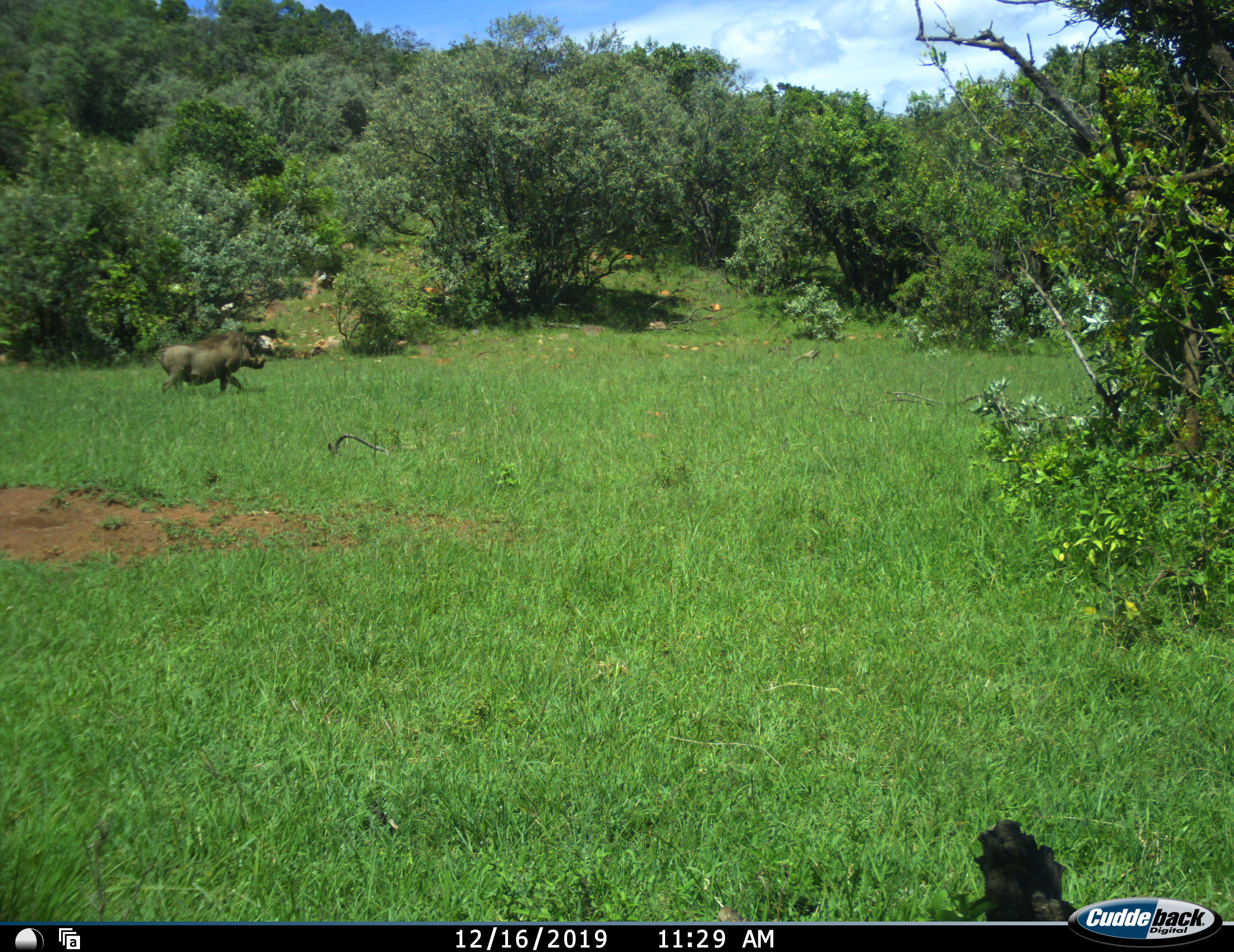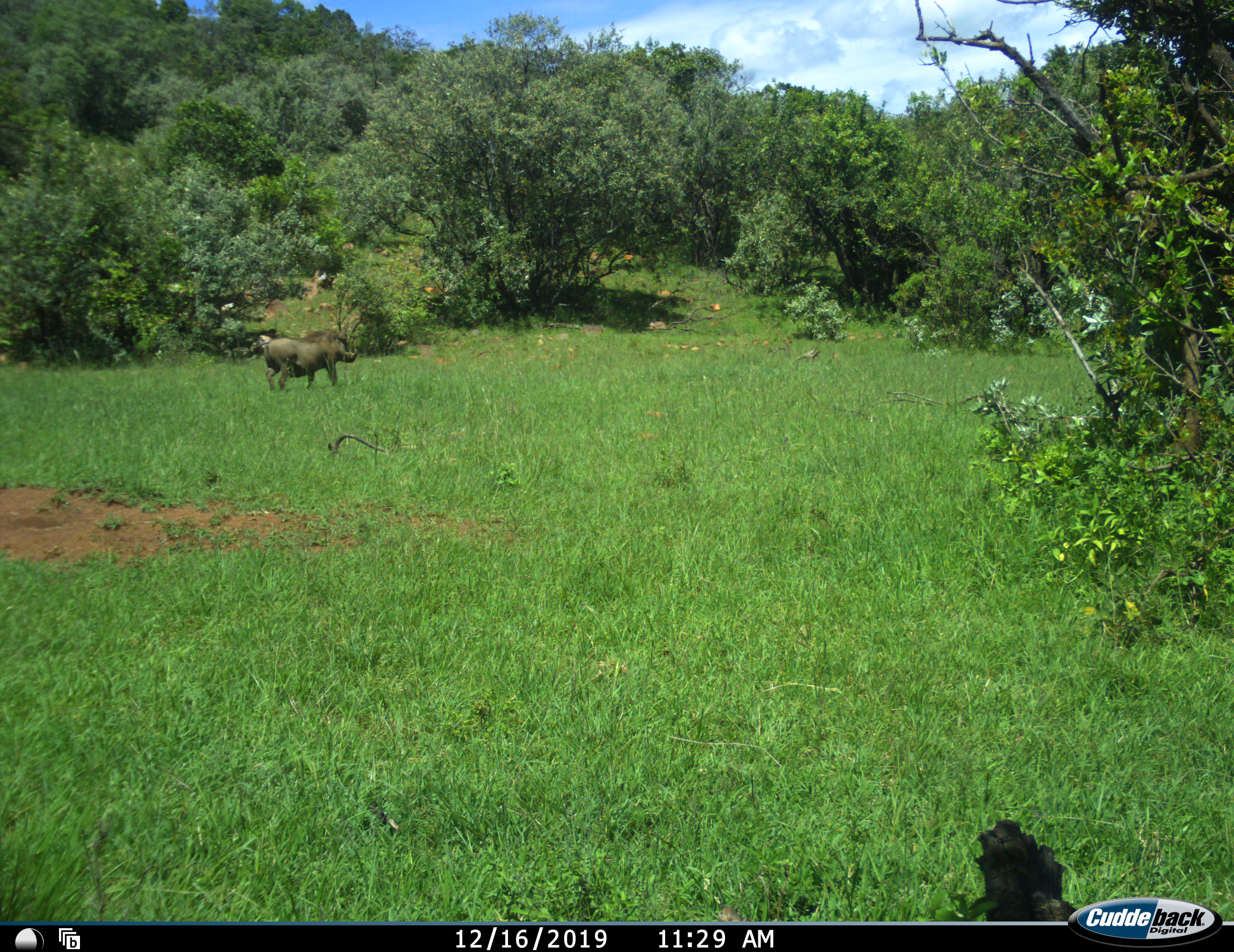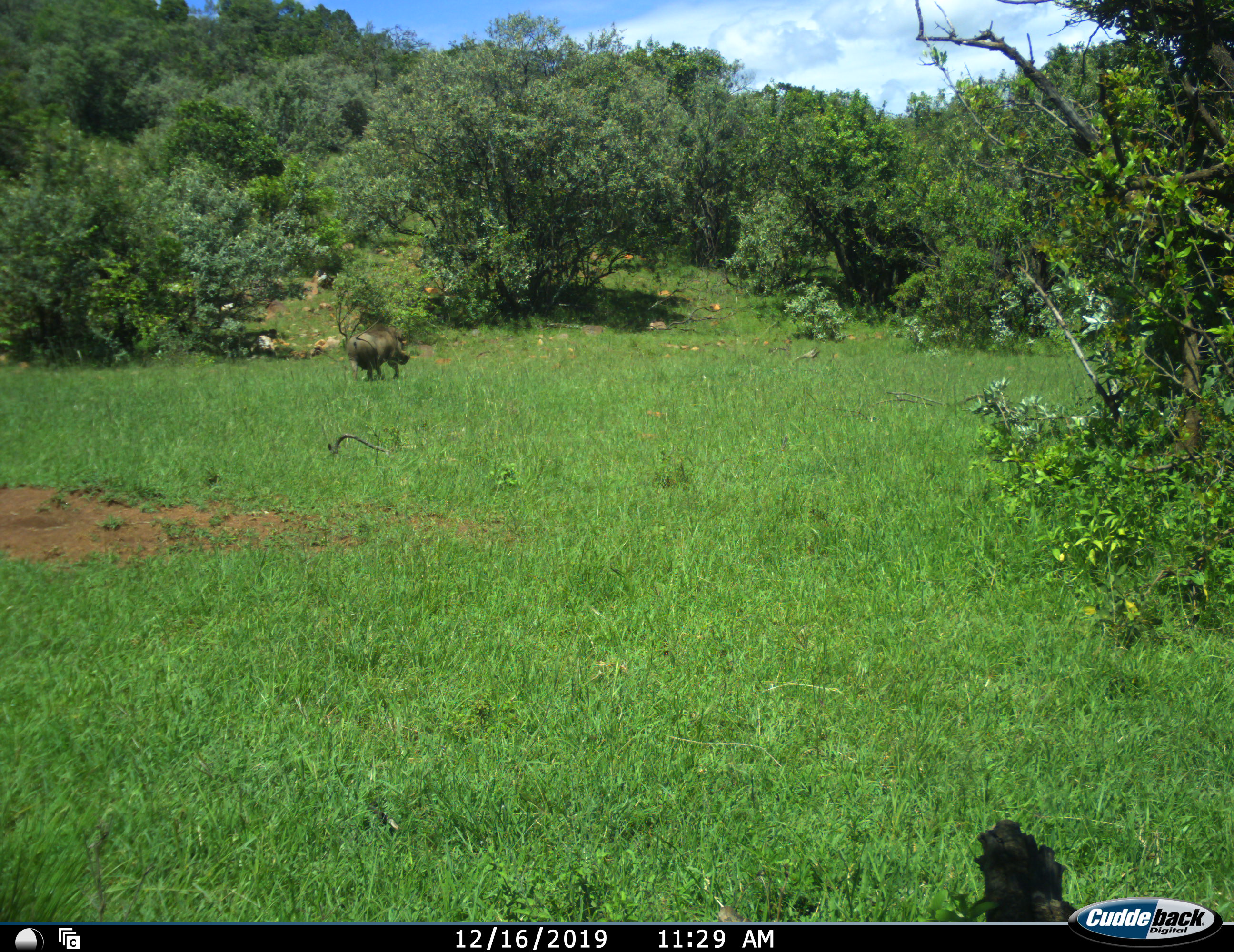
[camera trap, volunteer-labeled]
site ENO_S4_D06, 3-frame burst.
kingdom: Animalia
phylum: Chordata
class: Mammalia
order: Artiodactyla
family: Suidae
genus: Phacochoerus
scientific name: Phacochoerus africanus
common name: warthog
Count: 1.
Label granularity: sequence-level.